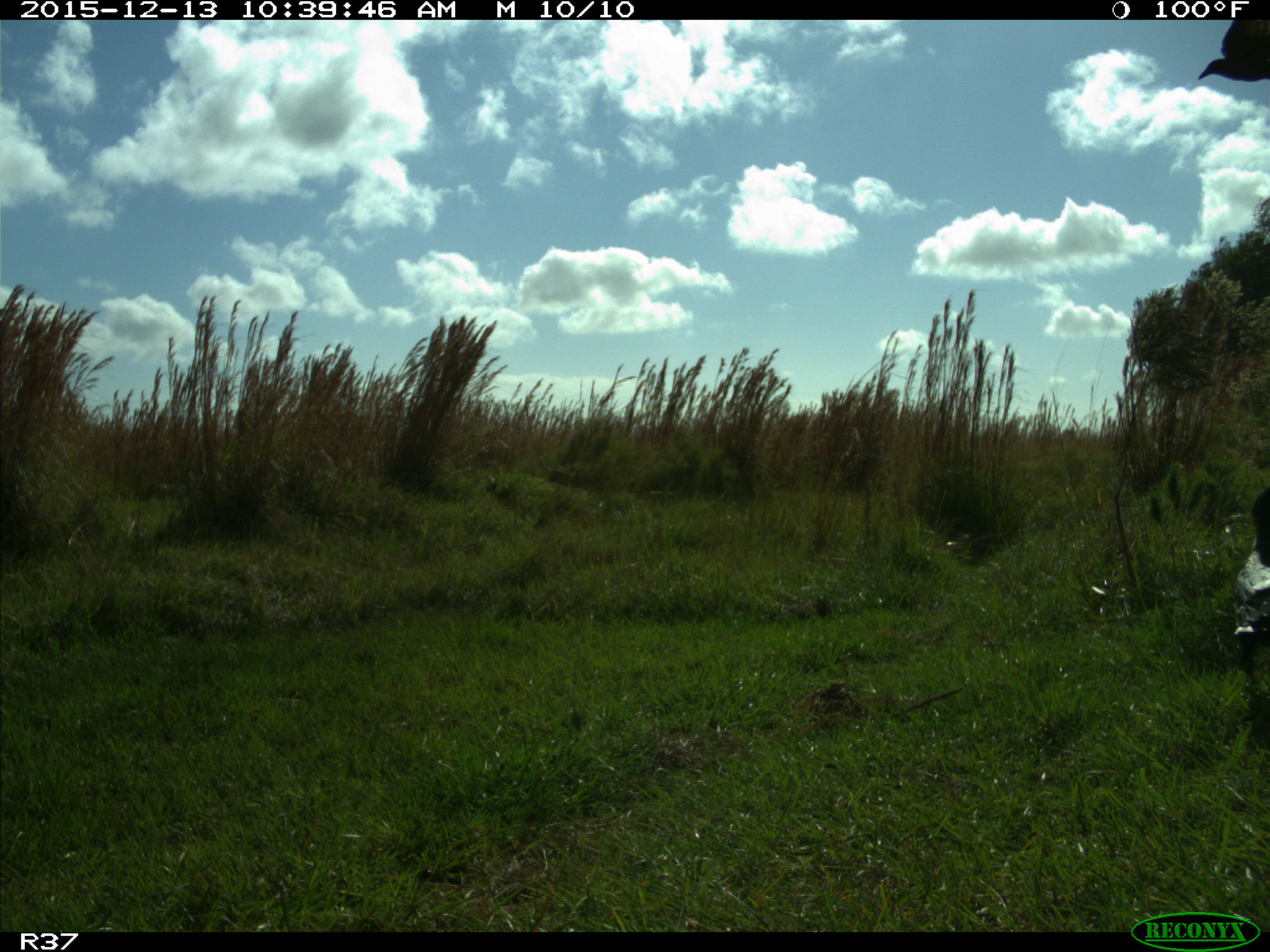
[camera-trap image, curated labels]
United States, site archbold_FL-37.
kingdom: Animalia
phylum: Chordata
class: Aves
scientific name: Aves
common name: birds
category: unidentified bird